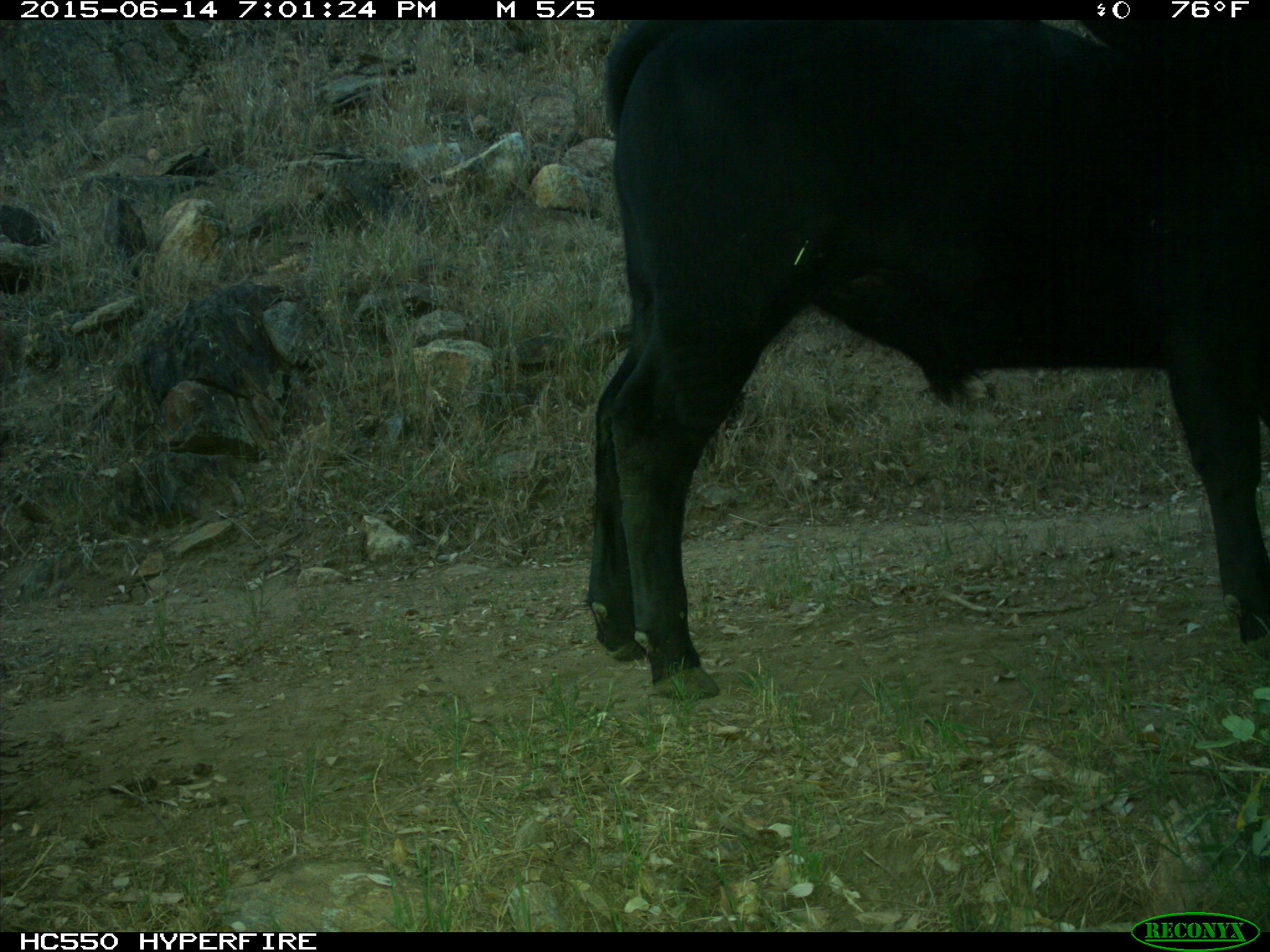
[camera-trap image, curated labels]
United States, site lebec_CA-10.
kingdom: Animalia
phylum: Chordata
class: Mammalia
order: Artiodactyla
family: Bovidae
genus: Bos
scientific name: Bos taurus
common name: domestic cow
Bos taurus (domestic cow).